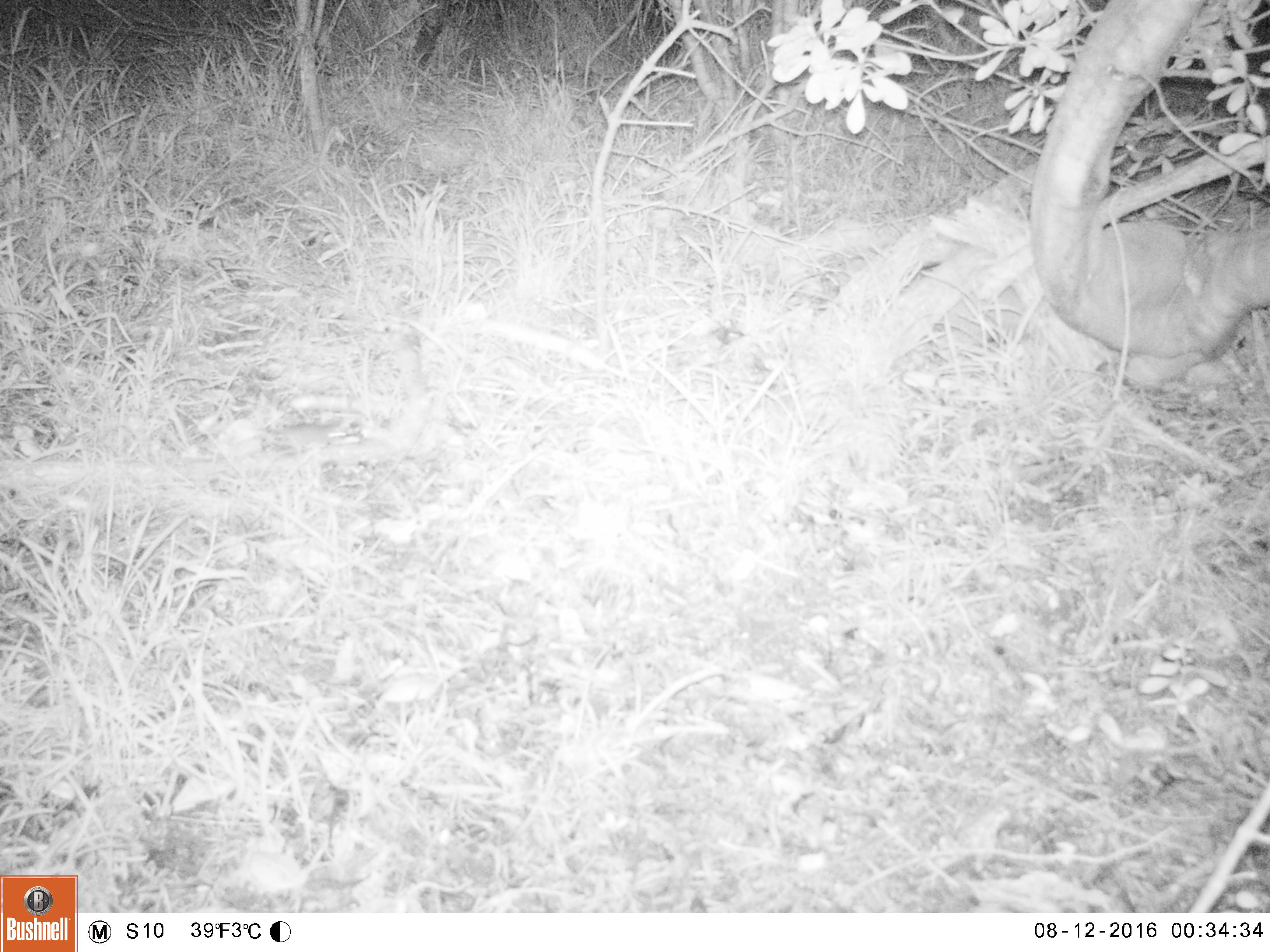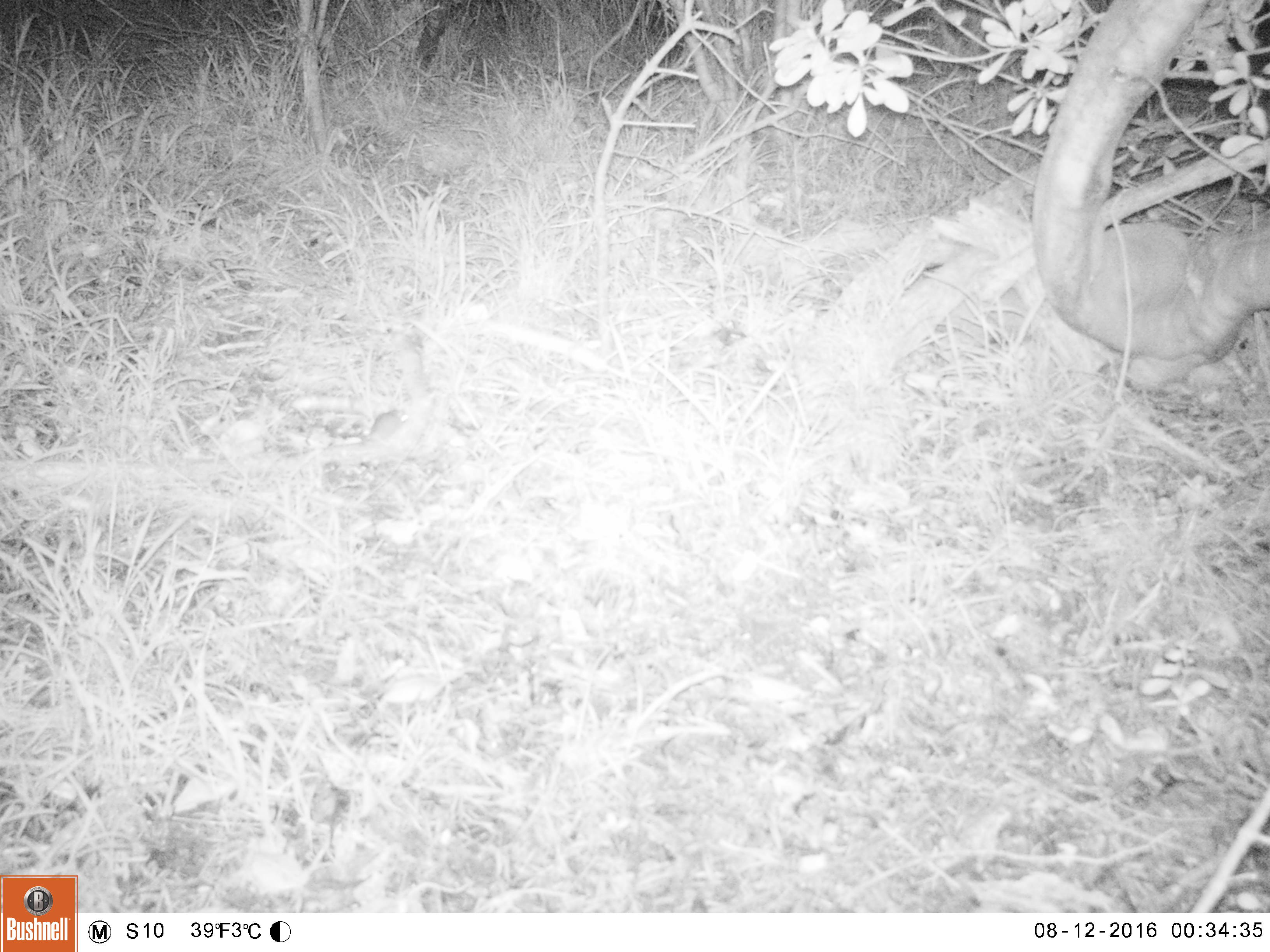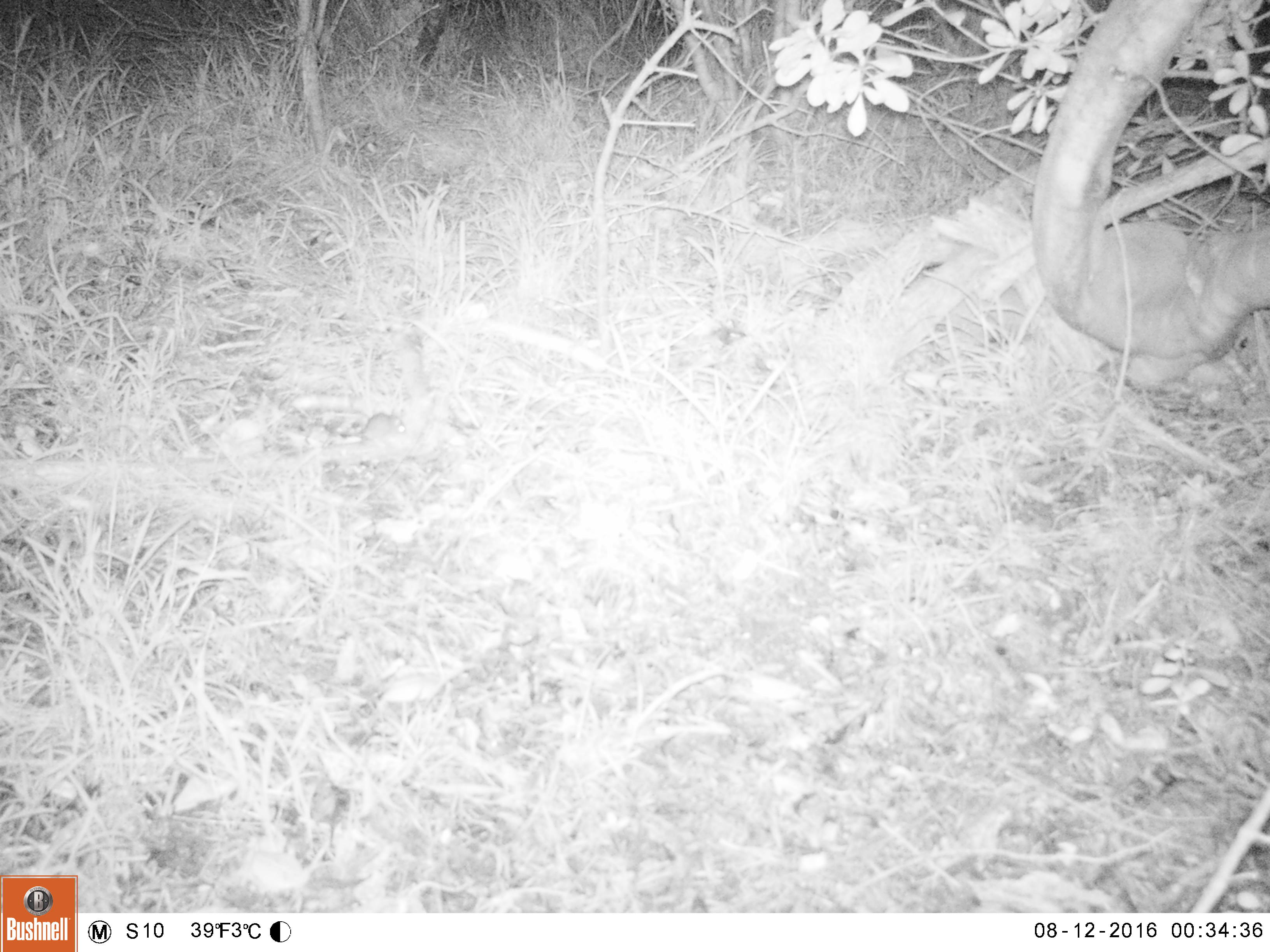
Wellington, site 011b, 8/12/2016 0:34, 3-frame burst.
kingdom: Animalia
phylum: Chordata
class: Mammalia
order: Rodentia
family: Muridae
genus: Mus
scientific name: Mus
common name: mouse